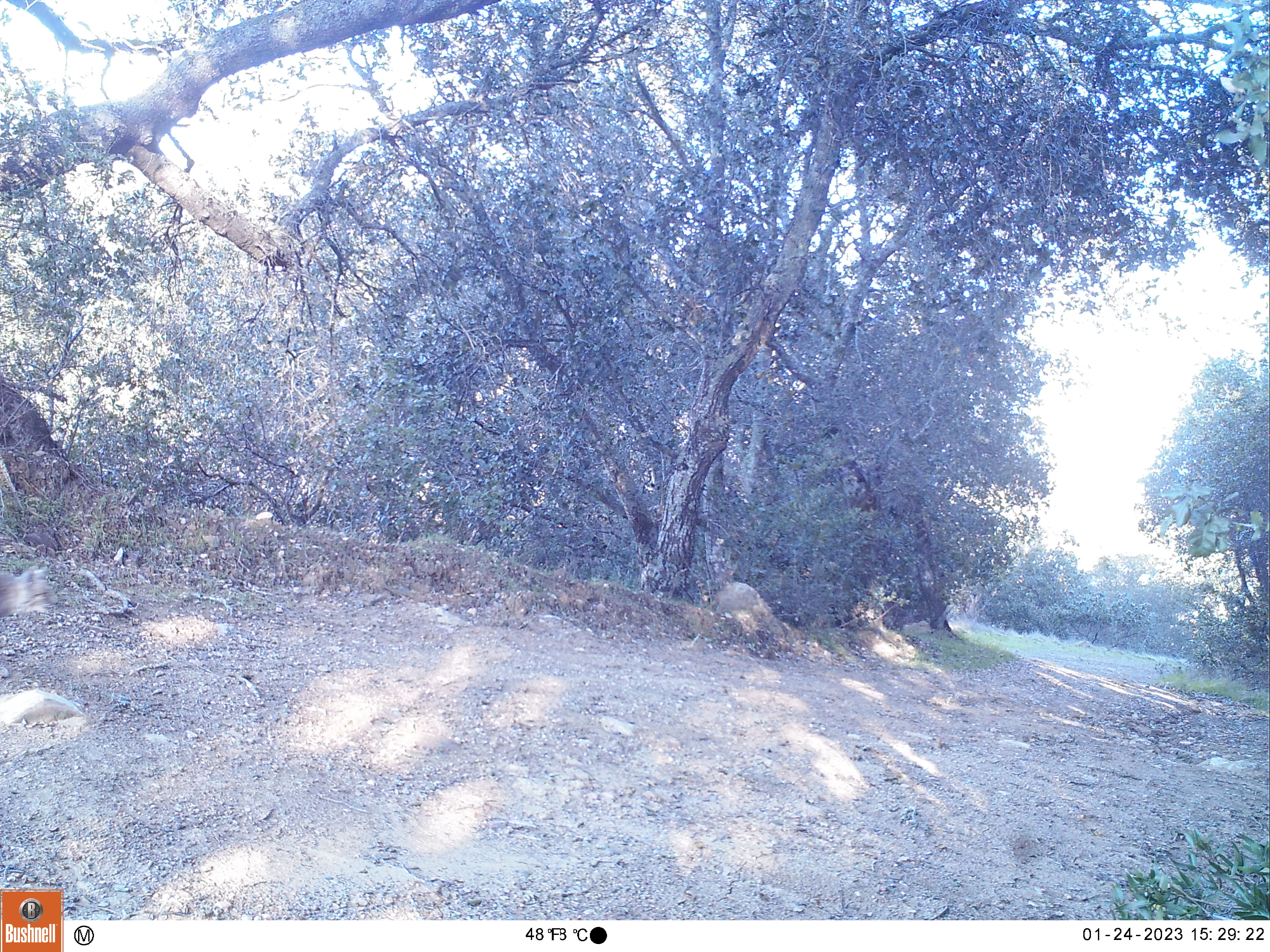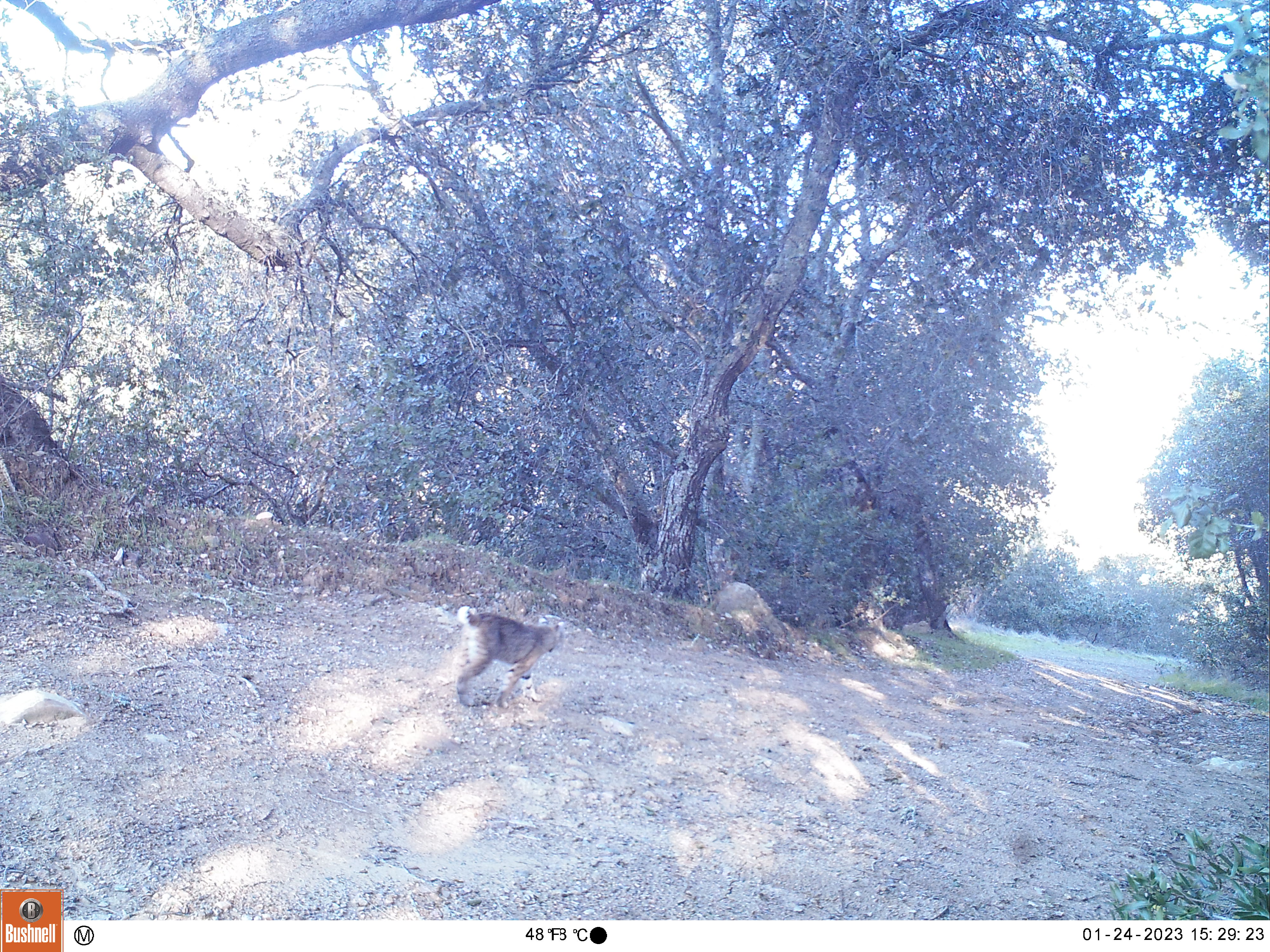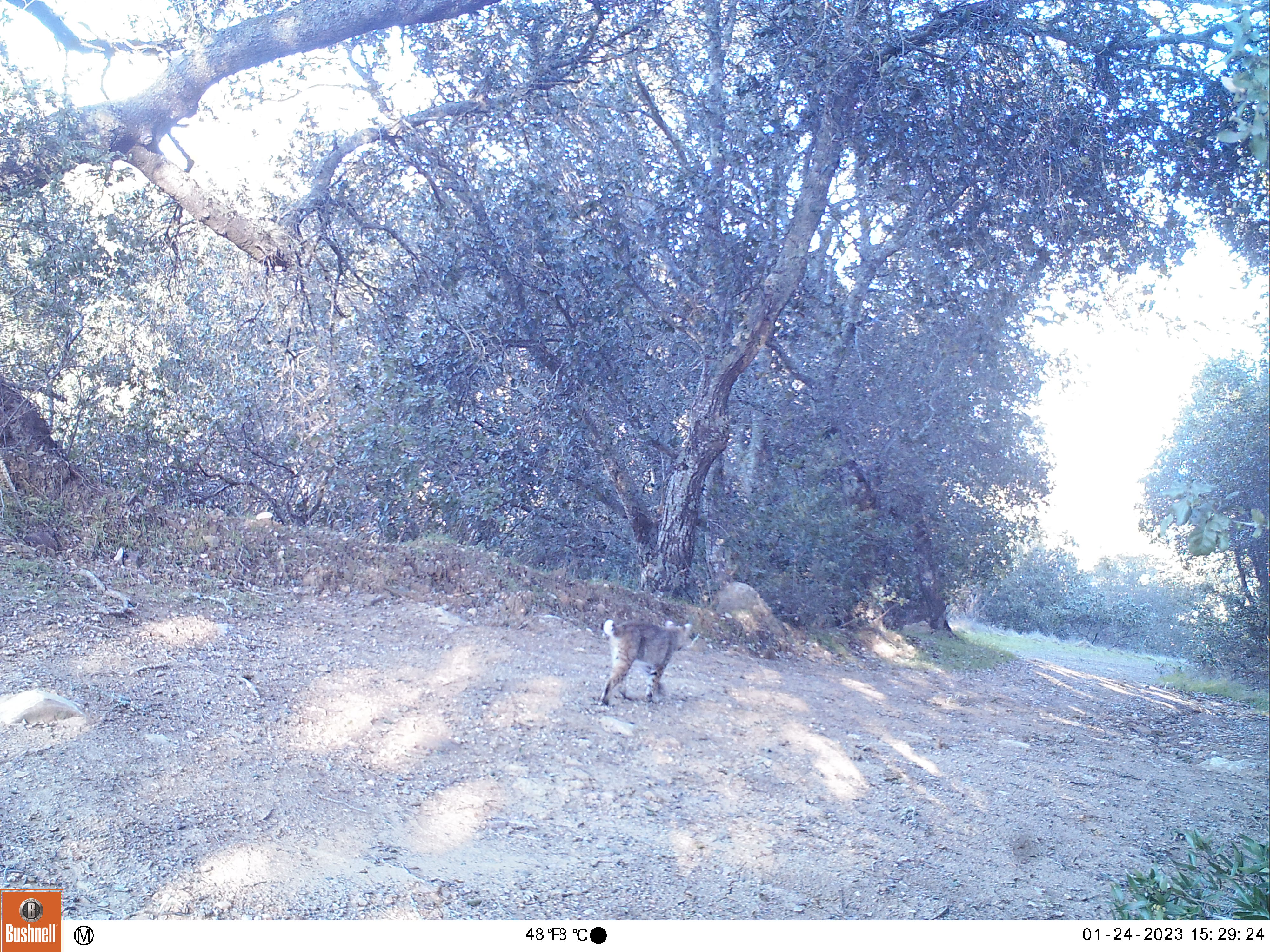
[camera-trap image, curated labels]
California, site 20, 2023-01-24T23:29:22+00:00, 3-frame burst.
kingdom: Animalia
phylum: Chordata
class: Mammalia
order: Carnivora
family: Felidae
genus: Lynx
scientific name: Lynx rufus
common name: bobcat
Bobcat (Lynx rufus).